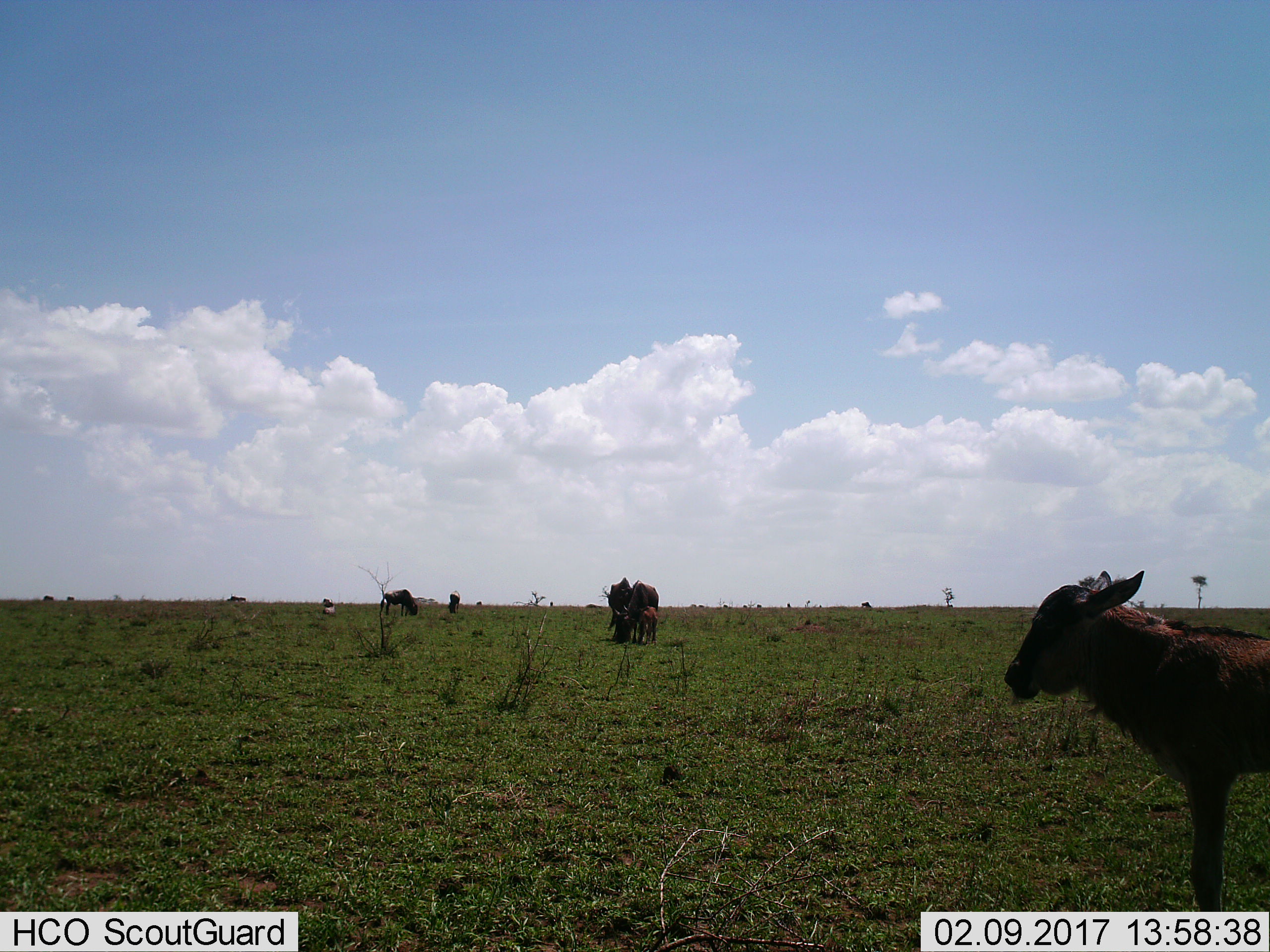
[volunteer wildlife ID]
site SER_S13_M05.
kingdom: Animalia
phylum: Chordata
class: Mammalia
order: Artiodactyla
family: Bovidae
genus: Connochaetes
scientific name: Connochaetes taurinus taurinus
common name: blue wildebeest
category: wildebeestblue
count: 8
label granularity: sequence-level